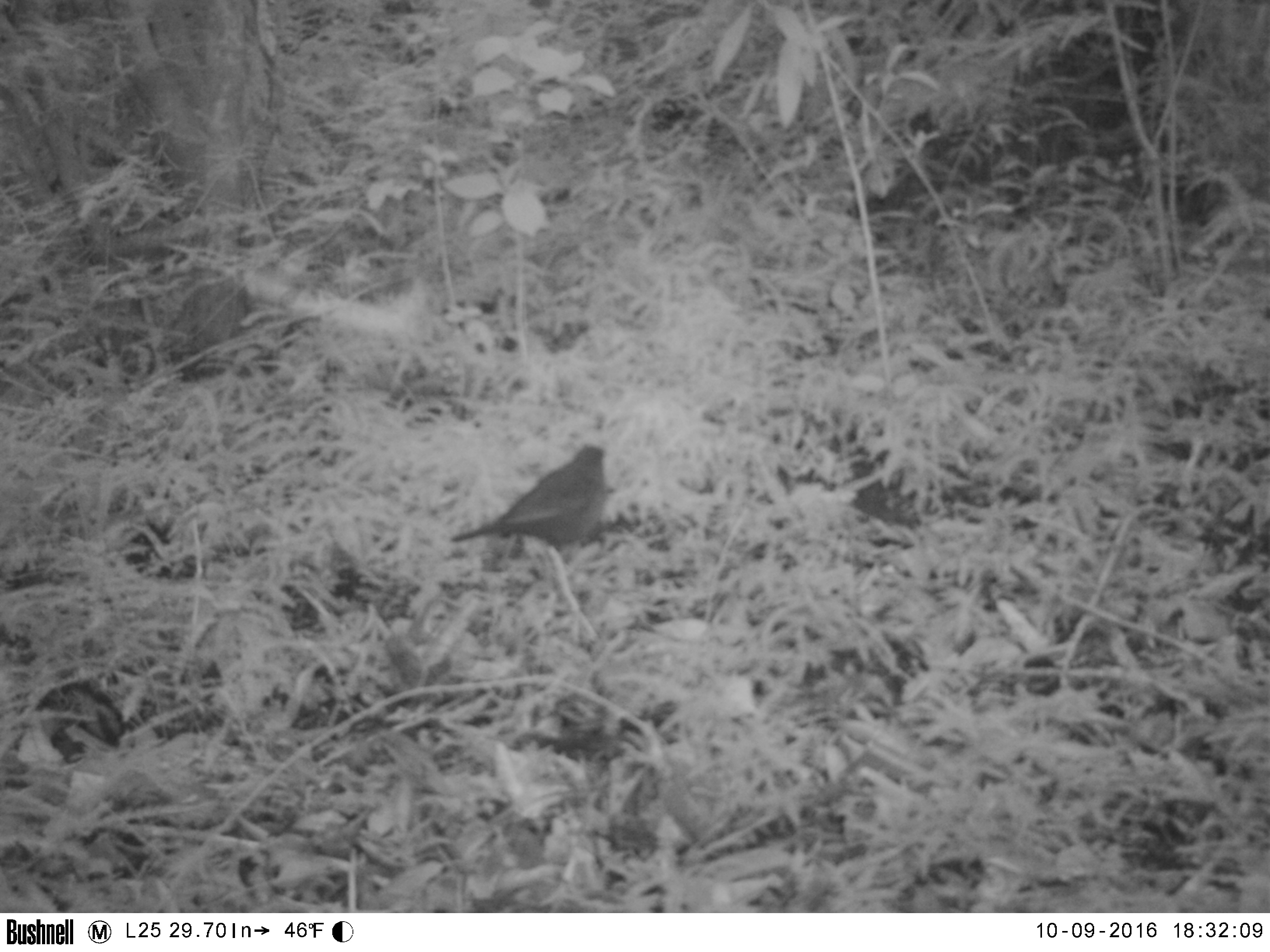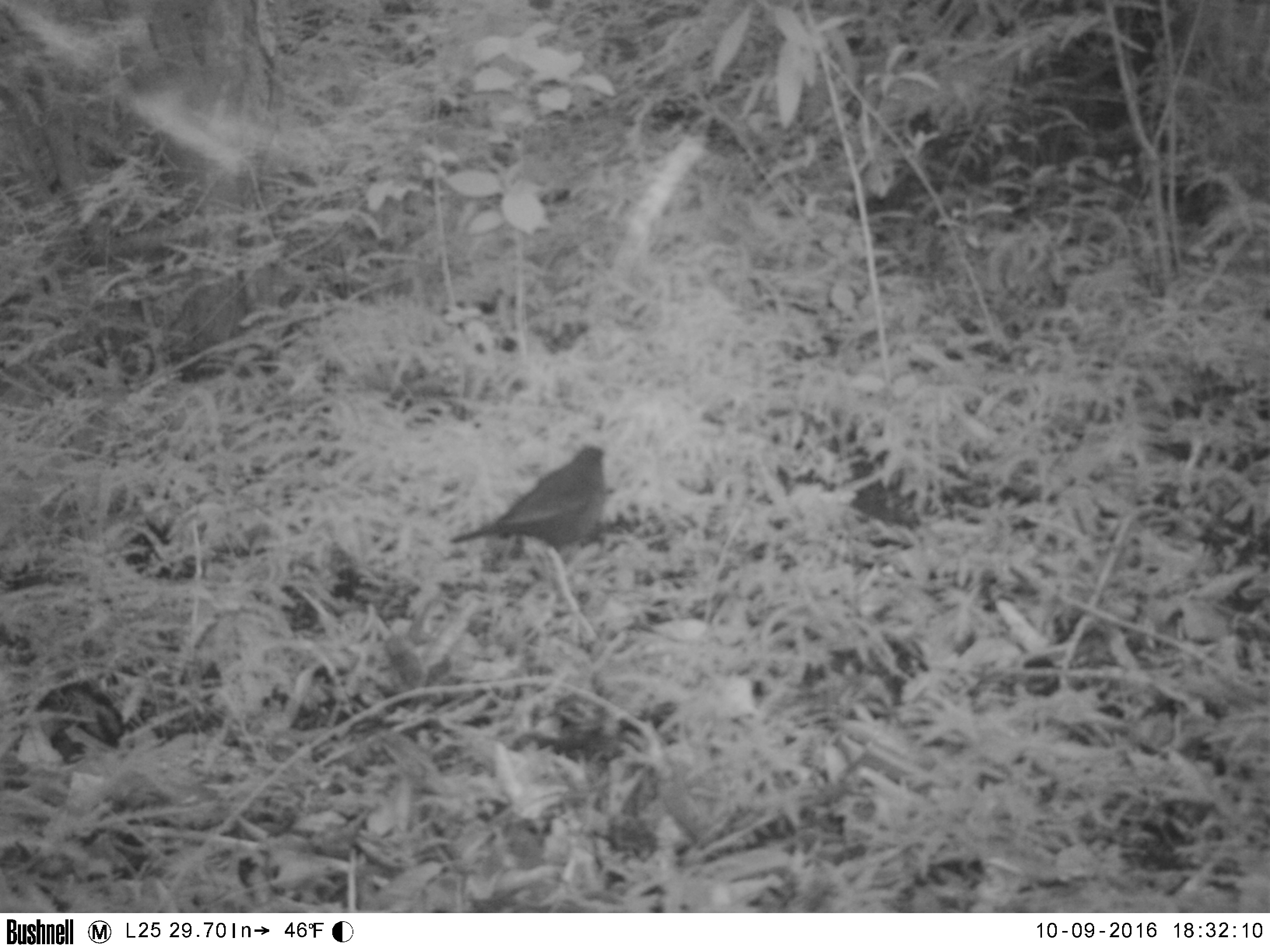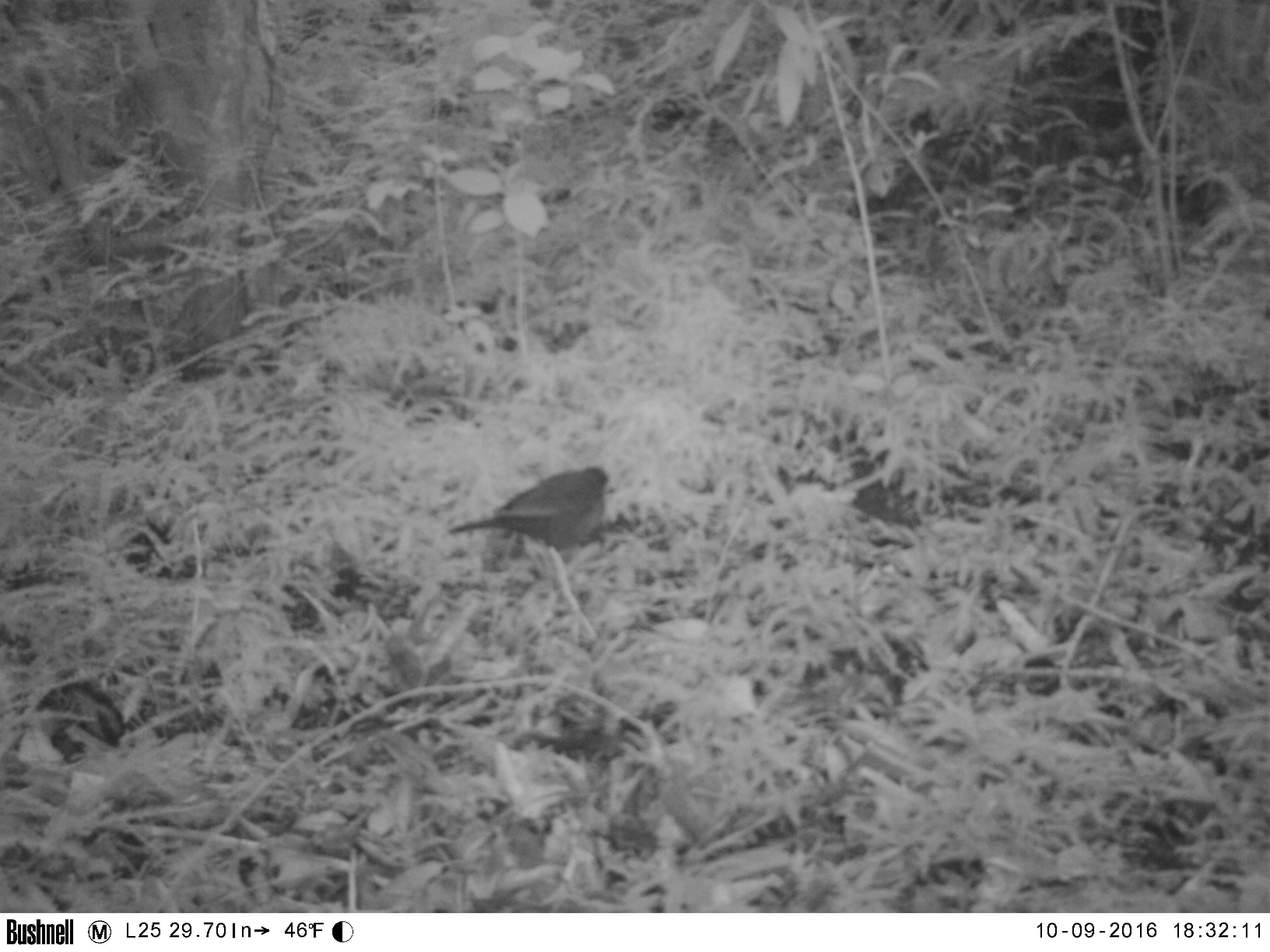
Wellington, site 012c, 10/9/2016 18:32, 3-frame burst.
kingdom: Animalia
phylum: Chordata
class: Aves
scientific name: Aves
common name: bird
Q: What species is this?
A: Bird (Aves).